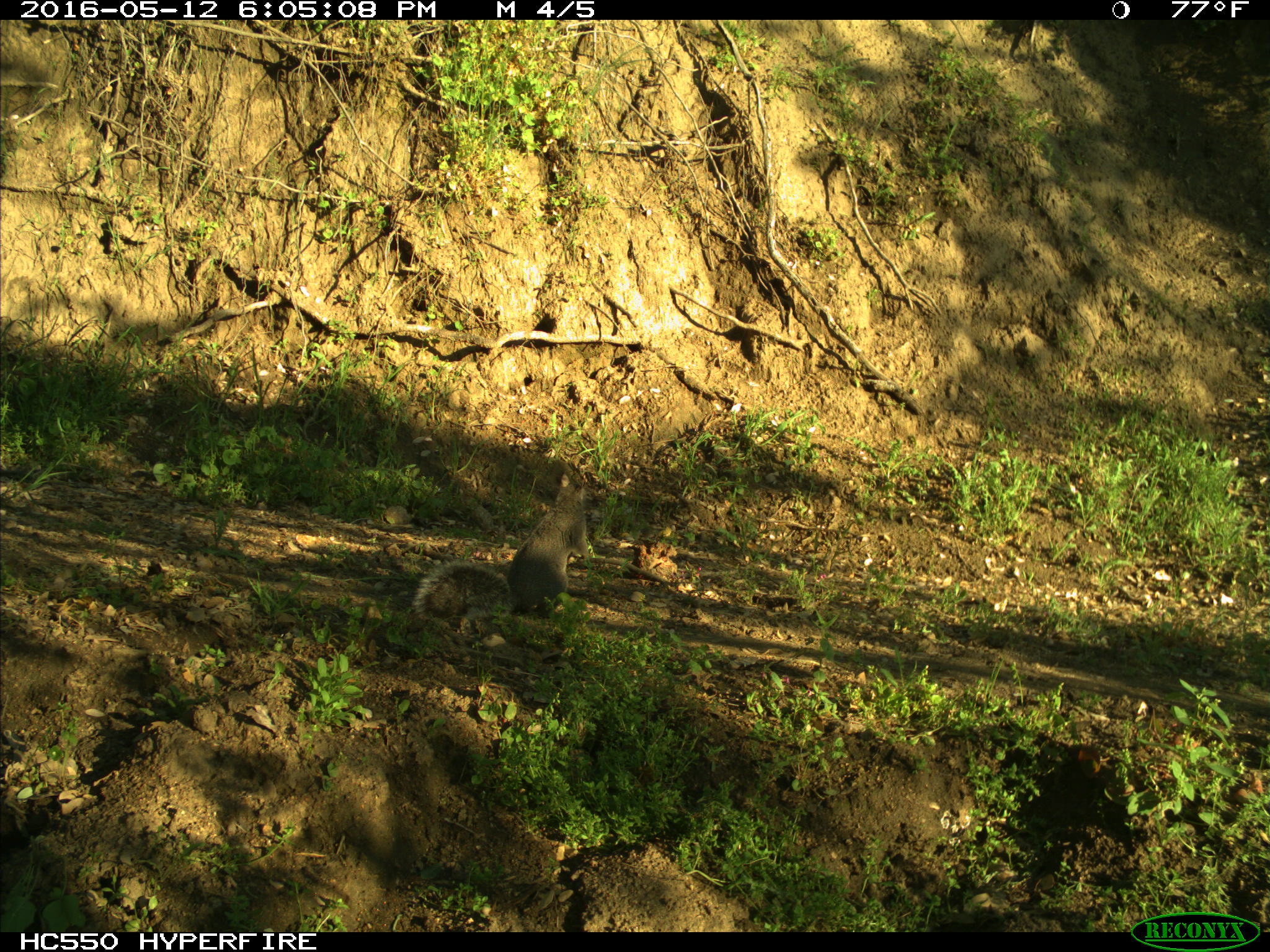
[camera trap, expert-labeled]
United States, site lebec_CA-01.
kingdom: Animalia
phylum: Chordata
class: Mammalia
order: Rodentia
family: Sciuridae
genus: Sciurus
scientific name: Sciurus carolinensis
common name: eastern gray squirrel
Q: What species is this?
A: Sciurus carolinensis (eastern gray squirrel).